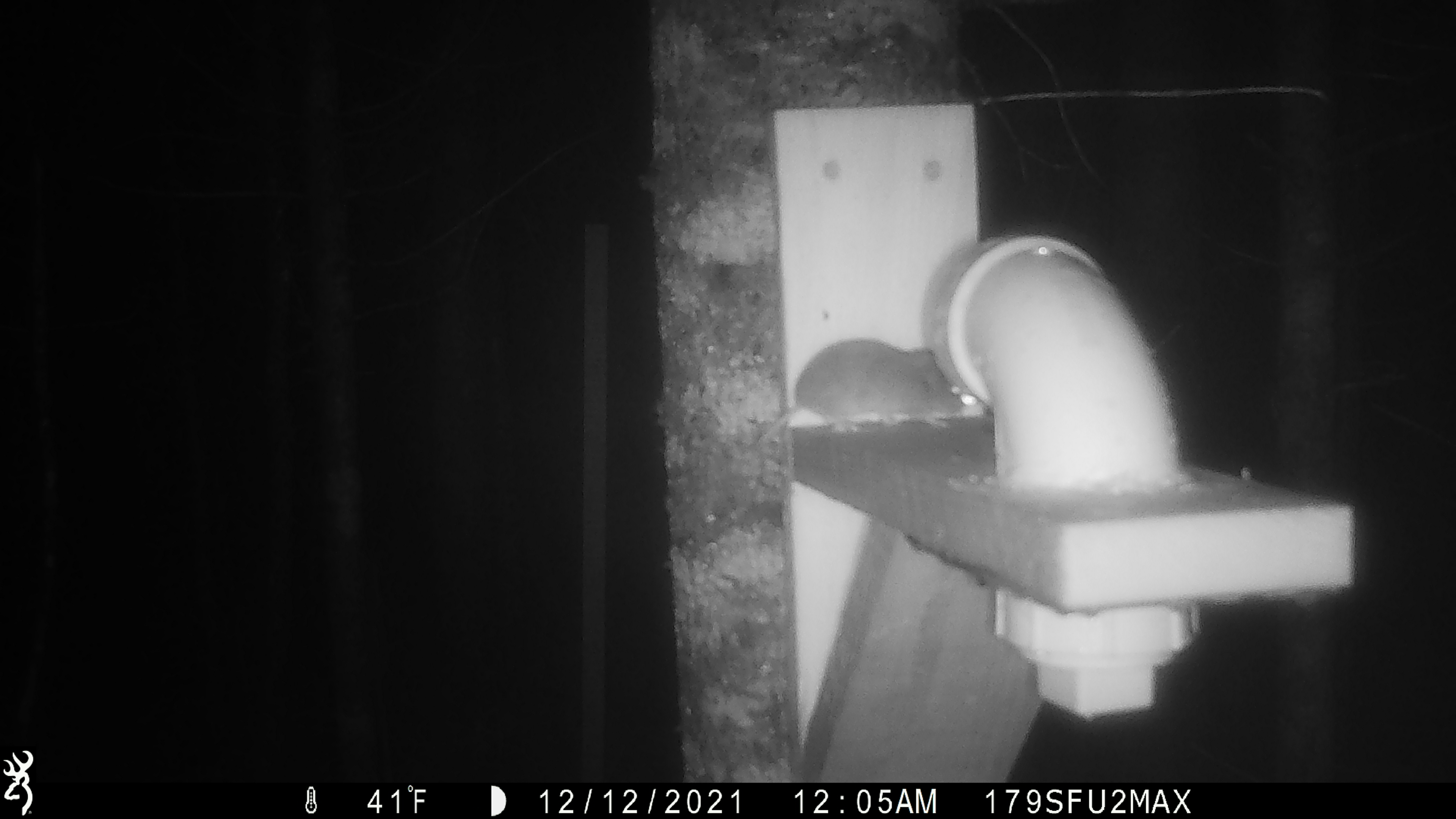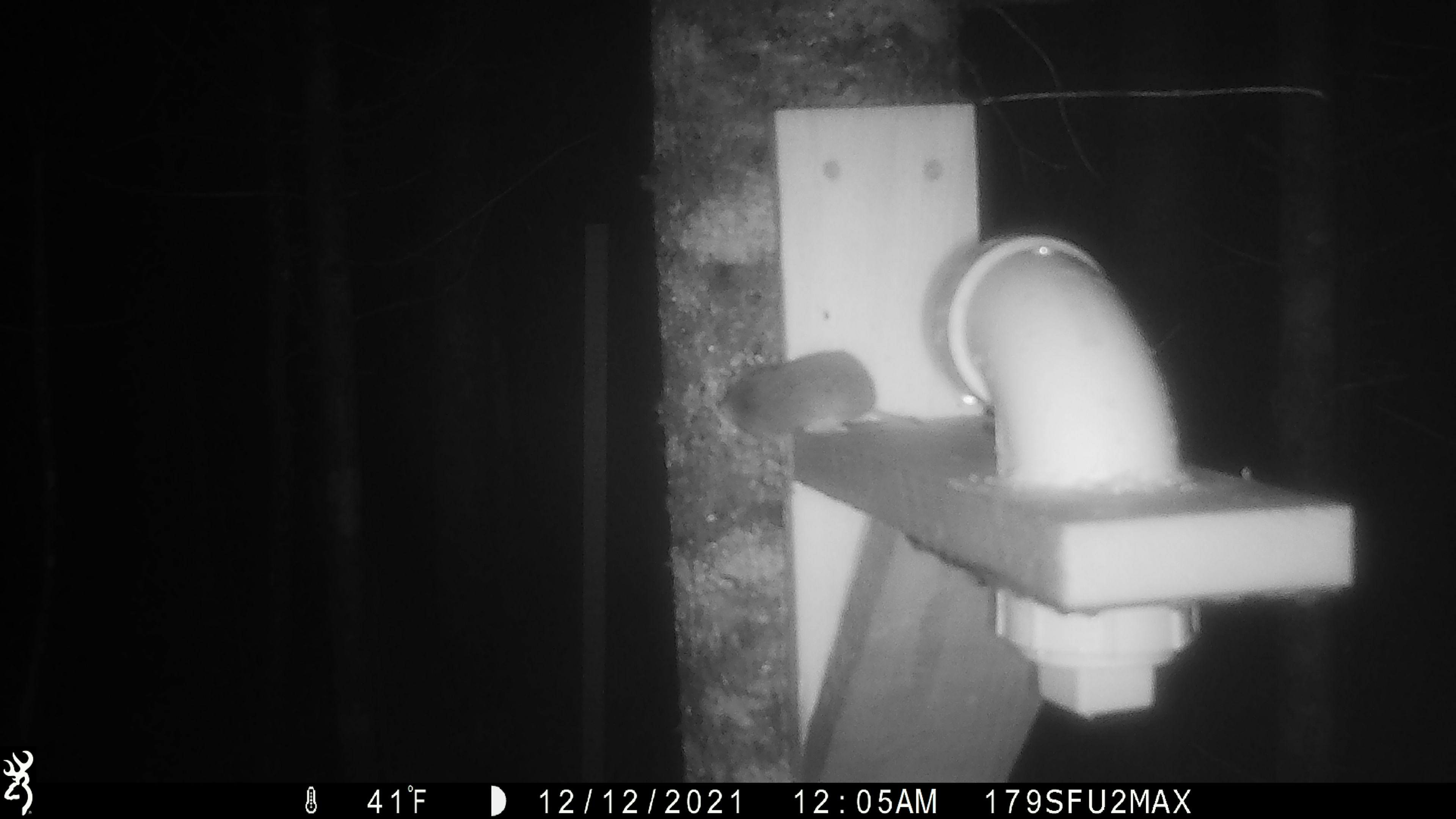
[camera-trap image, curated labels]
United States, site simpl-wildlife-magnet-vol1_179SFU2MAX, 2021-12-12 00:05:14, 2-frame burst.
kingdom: Animalia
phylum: Chordata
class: Mammalia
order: Rodentia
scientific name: Rodentia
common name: mouse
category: mouse sp.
Mouse sp. (mouse) (Rodentia).